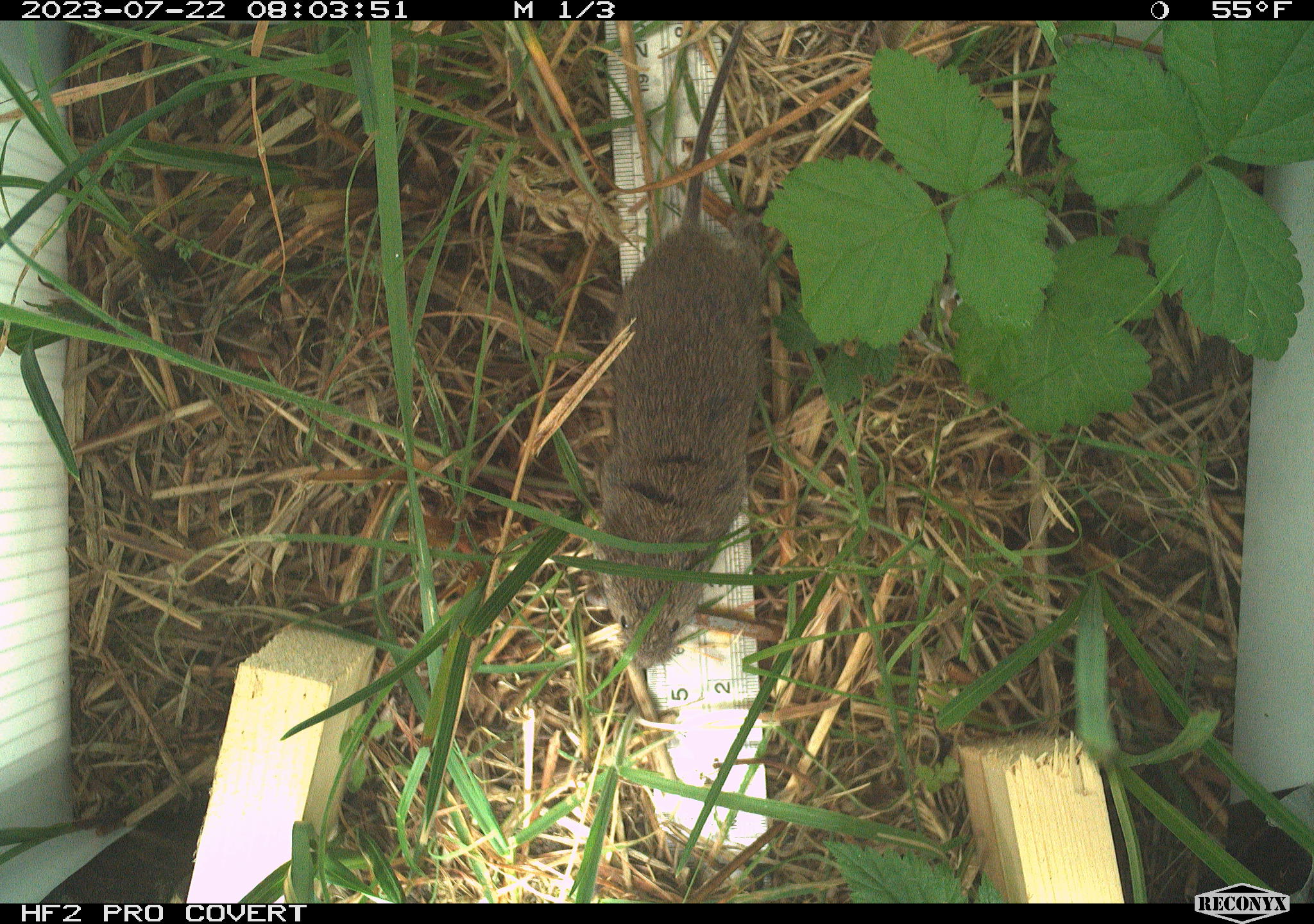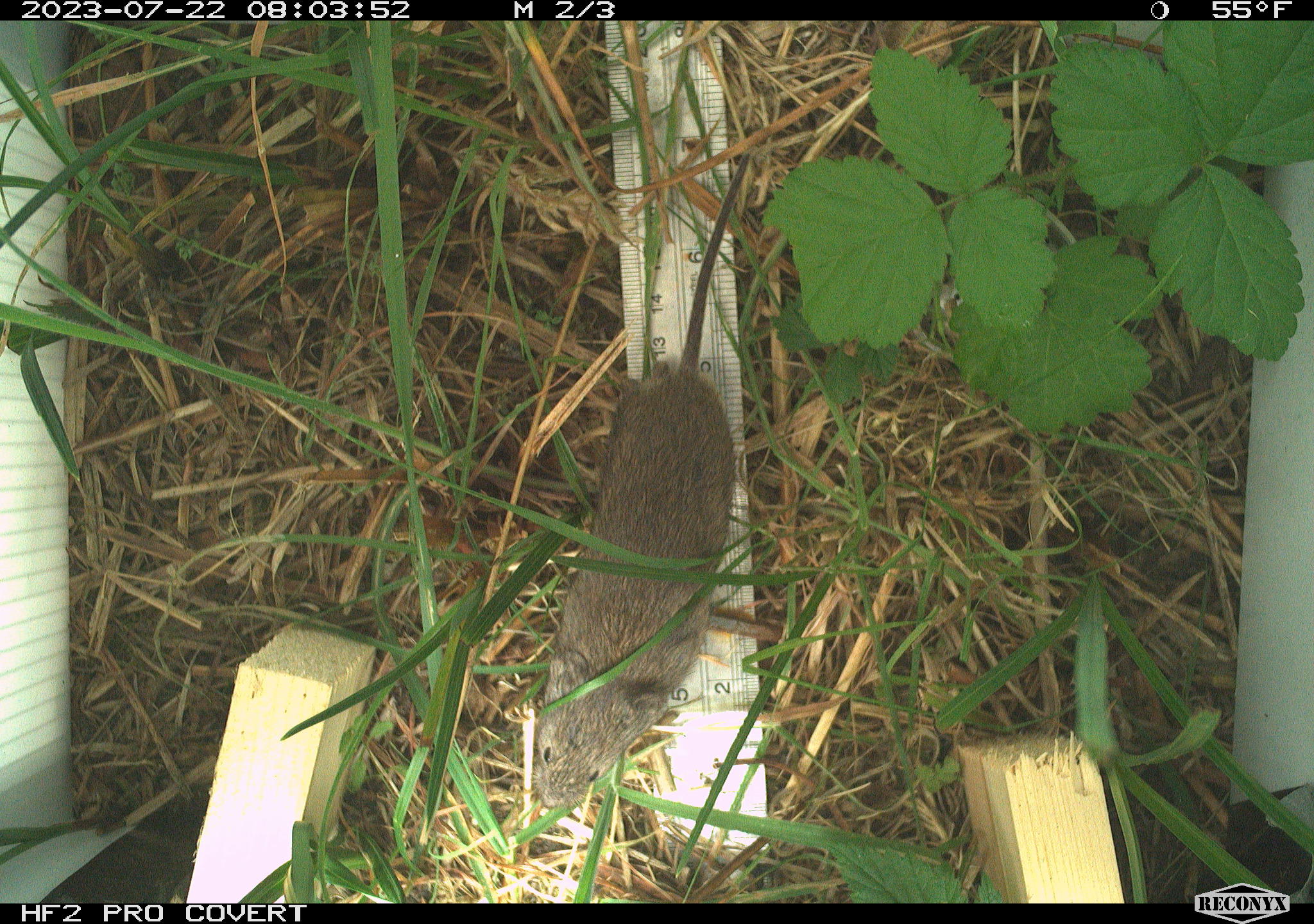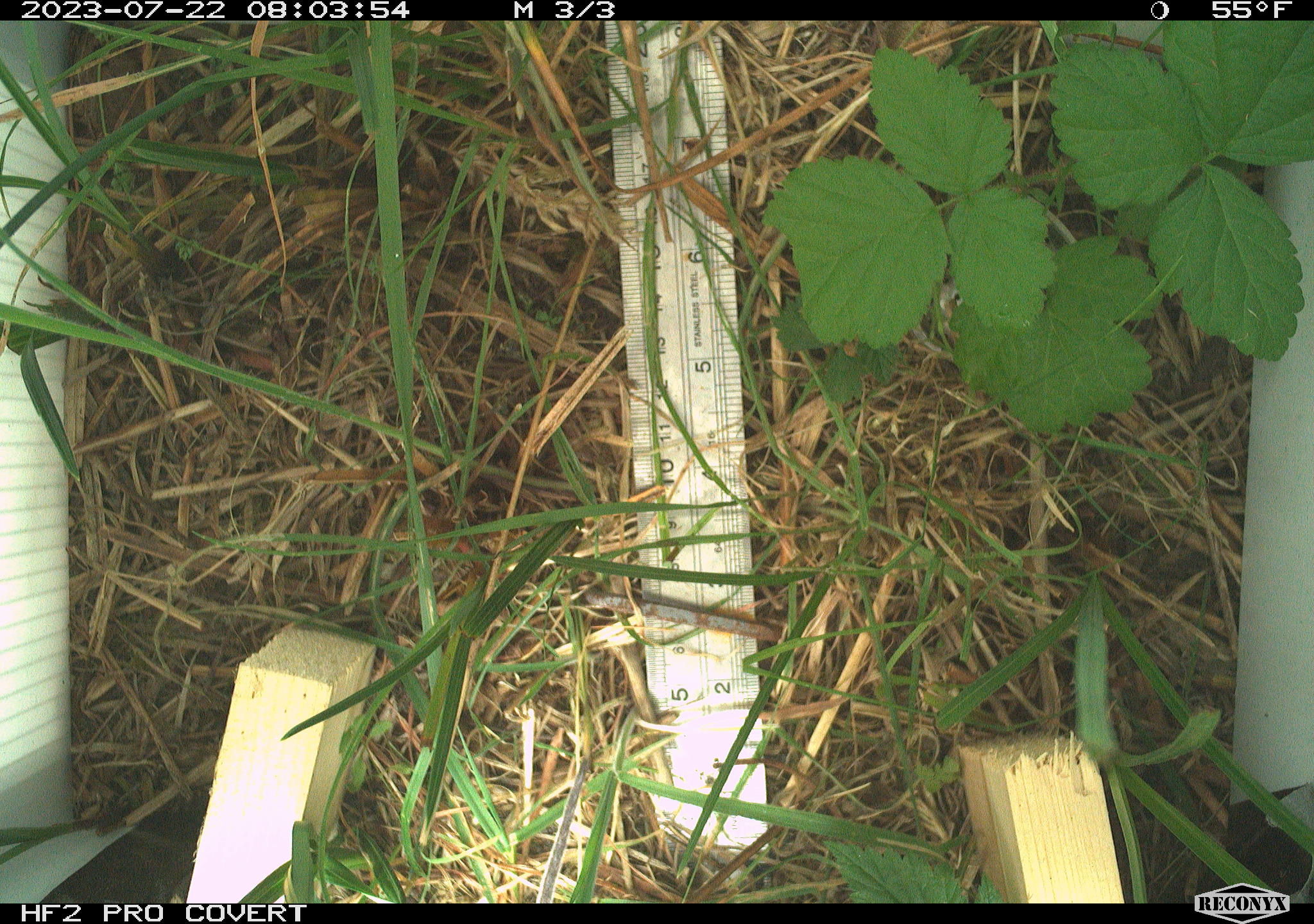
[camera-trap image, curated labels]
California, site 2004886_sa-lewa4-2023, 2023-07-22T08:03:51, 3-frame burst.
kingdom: Animalia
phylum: Chordata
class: Mammalia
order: Rodentia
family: Cricetidae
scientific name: Cricetidae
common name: hamsters, voles, lemmings, and allies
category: cricetidae family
Cricetidae family (hamsters, voles, lemmings, and allies) (Cricetidae).